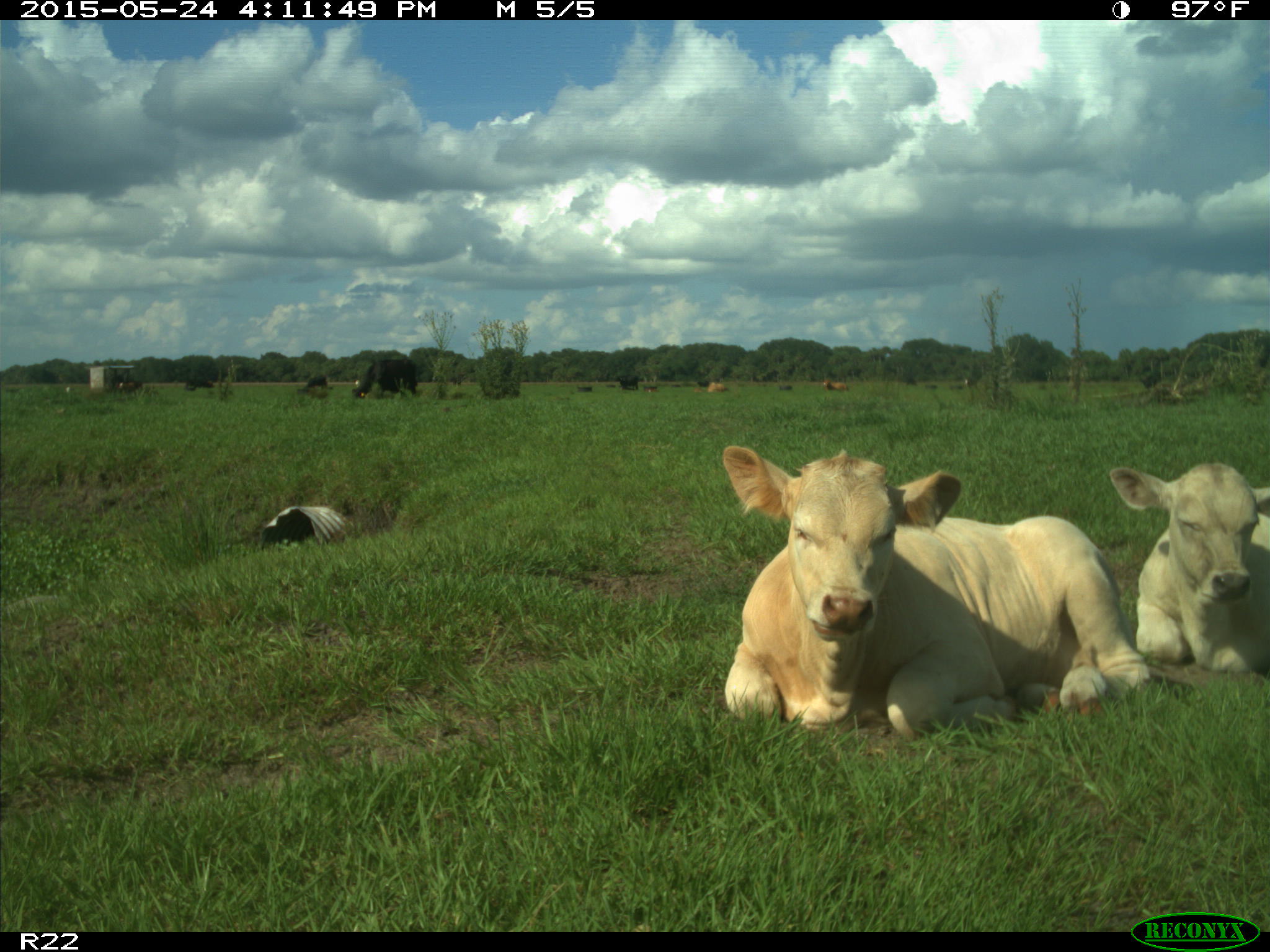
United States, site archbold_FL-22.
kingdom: Animalia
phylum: Chordata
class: Mammalia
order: Artiodactyla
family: Bovidae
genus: Bos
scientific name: Bos taurus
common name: domestic cow